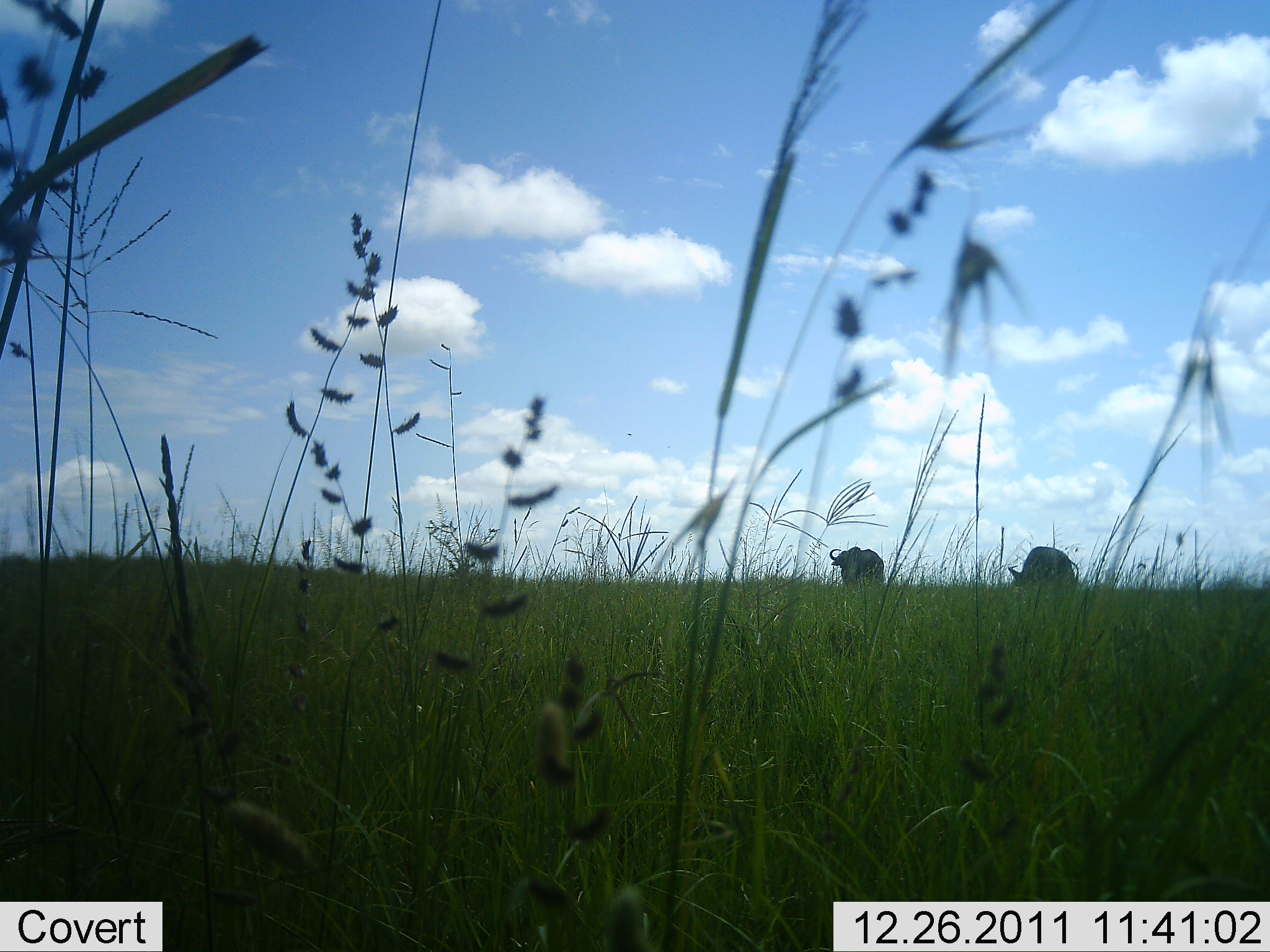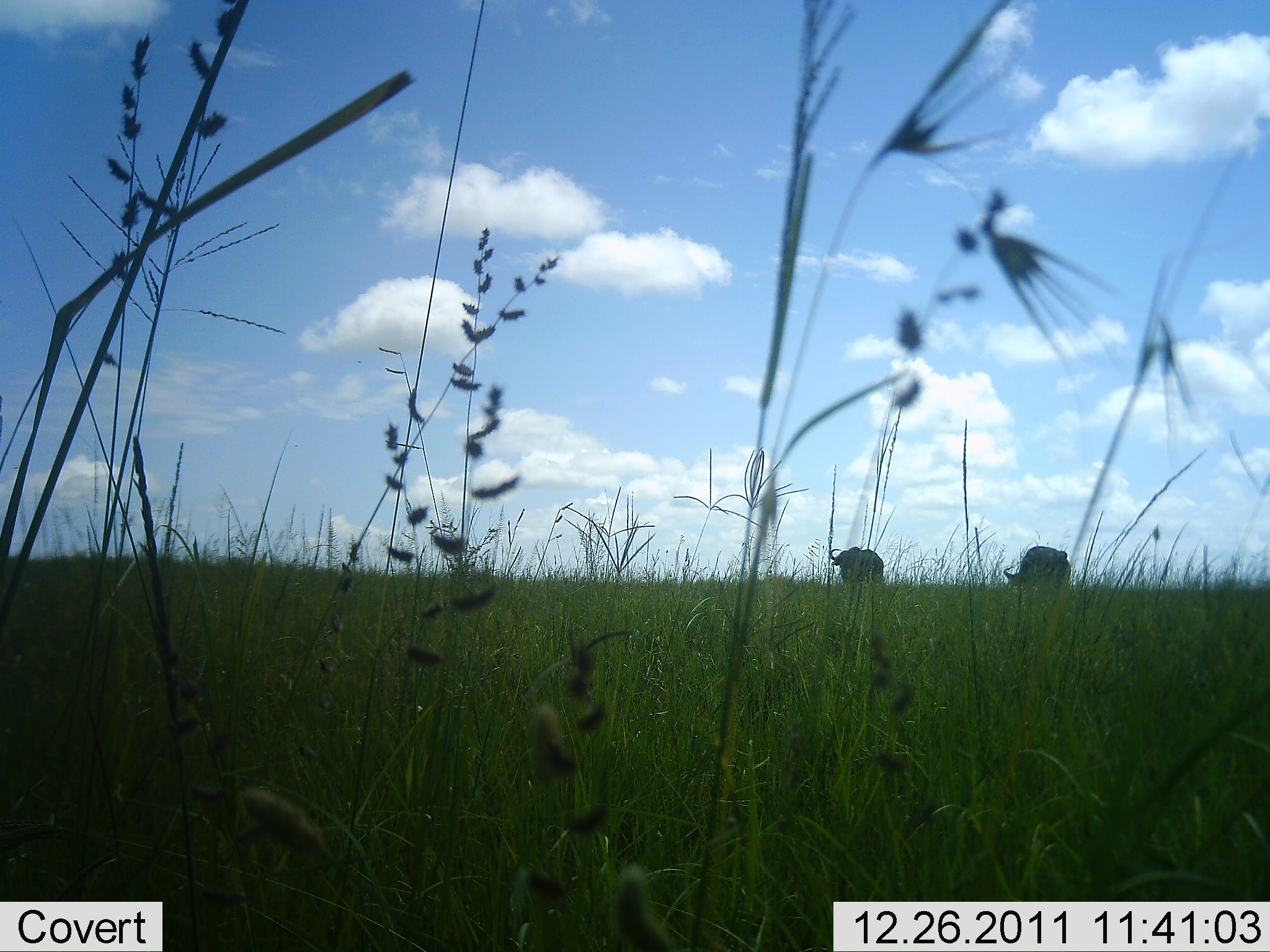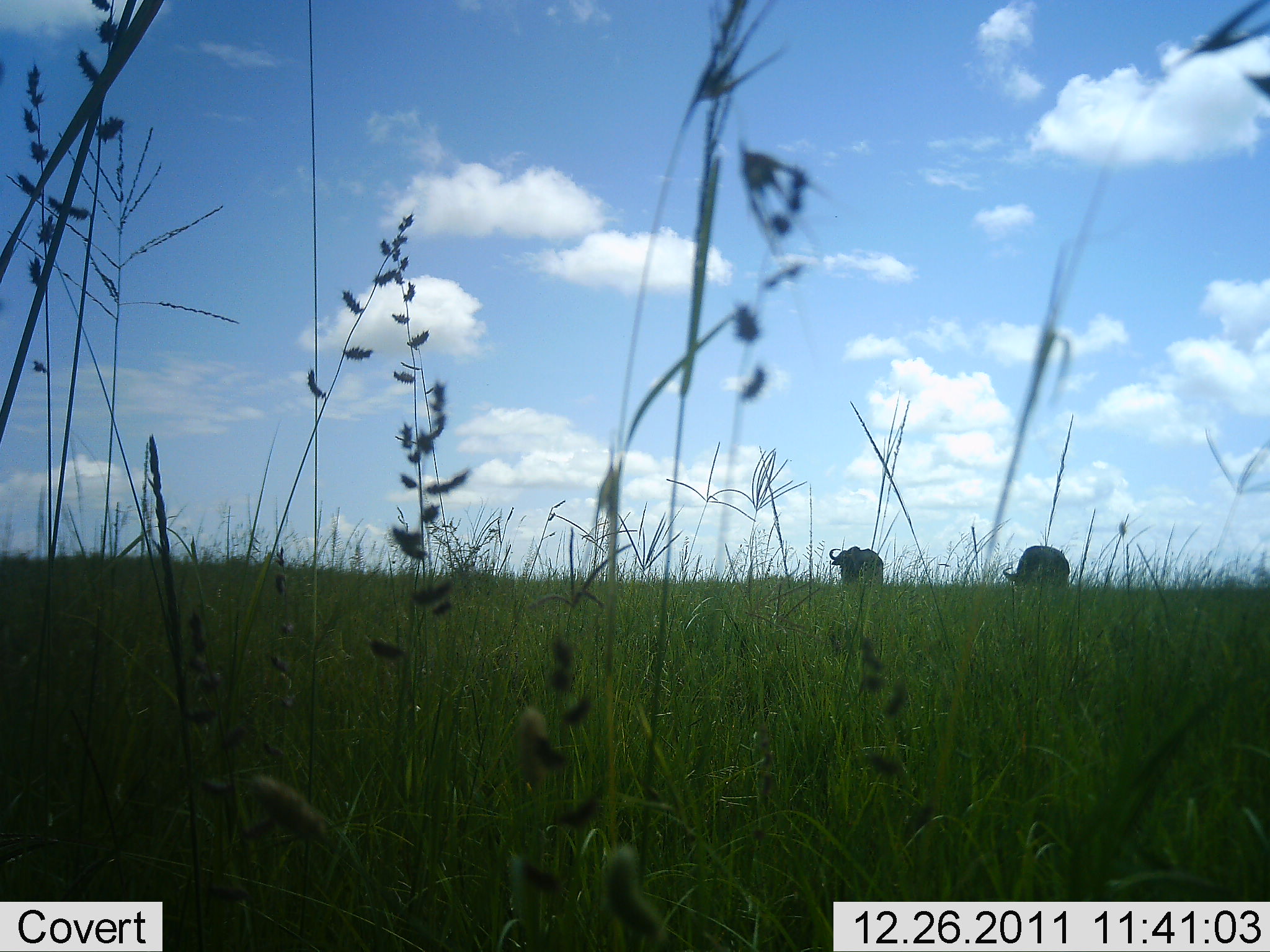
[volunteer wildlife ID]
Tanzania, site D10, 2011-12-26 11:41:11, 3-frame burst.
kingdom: Animalia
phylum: Chordata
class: Mammalia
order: Artiodactyla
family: Bovidae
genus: Syncerus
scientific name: Syncerus caffer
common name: cape buffalo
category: buffalo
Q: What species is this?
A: Buffalo (cape buffalo) (Syncerus caffer).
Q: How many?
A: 2.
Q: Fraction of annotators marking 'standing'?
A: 77%.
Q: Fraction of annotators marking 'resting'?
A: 0%.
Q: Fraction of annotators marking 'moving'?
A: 8%.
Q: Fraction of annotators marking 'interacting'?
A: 0%.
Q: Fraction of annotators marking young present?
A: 0%.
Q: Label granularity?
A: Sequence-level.